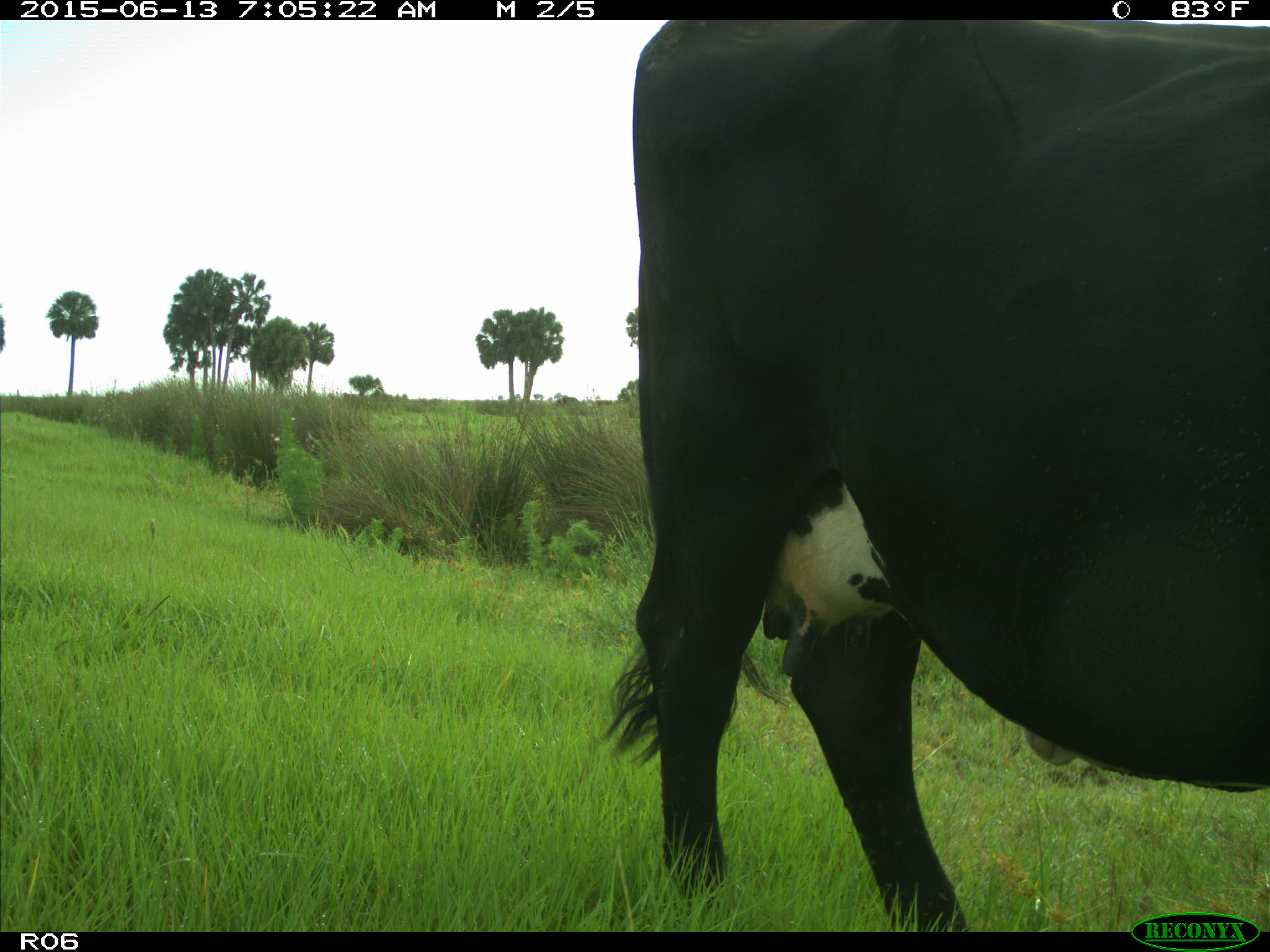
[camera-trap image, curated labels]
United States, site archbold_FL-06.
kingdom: Animalia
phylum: Chordata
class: Mammalia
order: Artiodactyla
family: Bovidae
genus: Bos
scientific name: Bos taurus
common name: domestic cow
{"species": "Bos taurus (domestic cow)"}